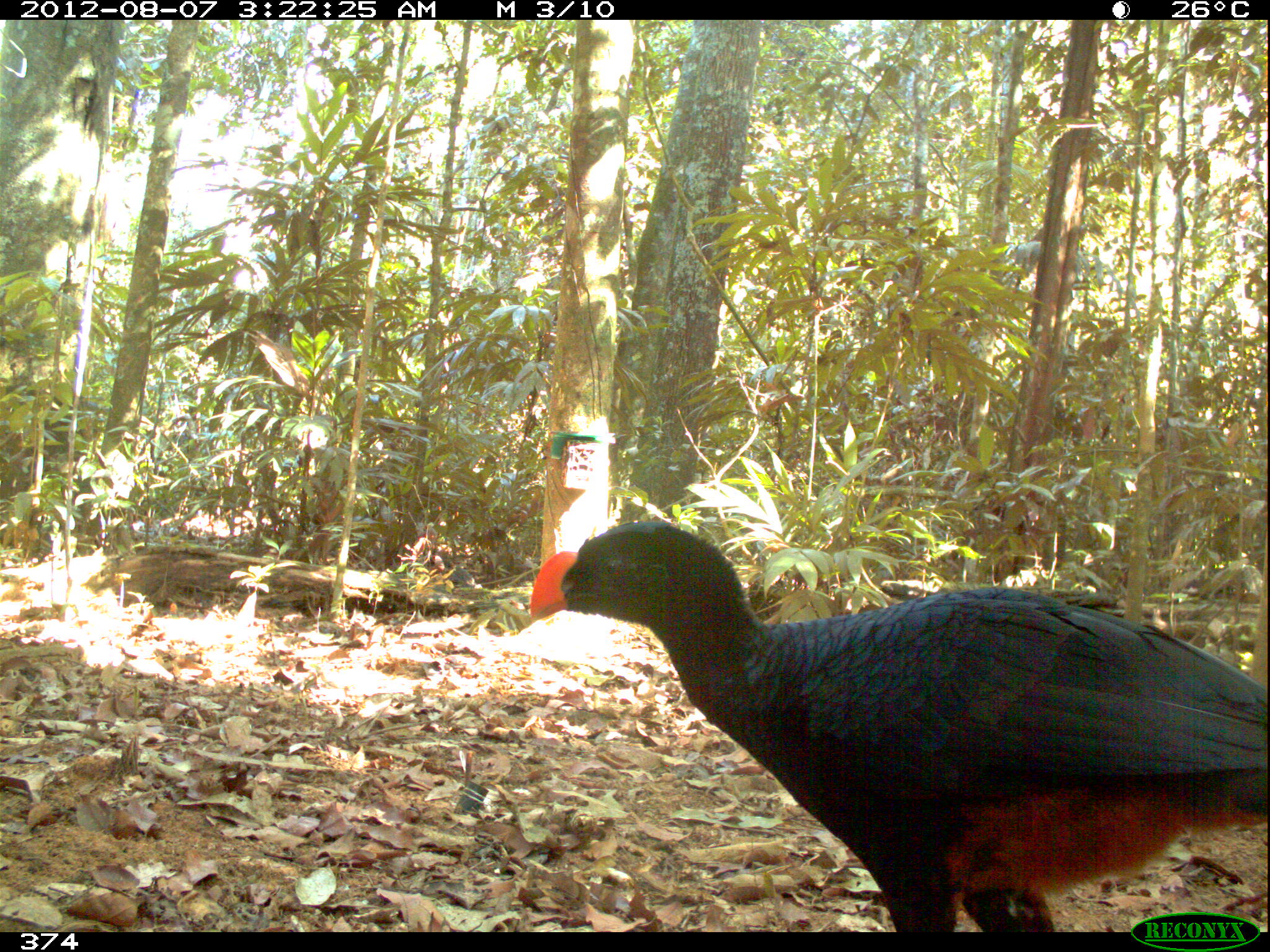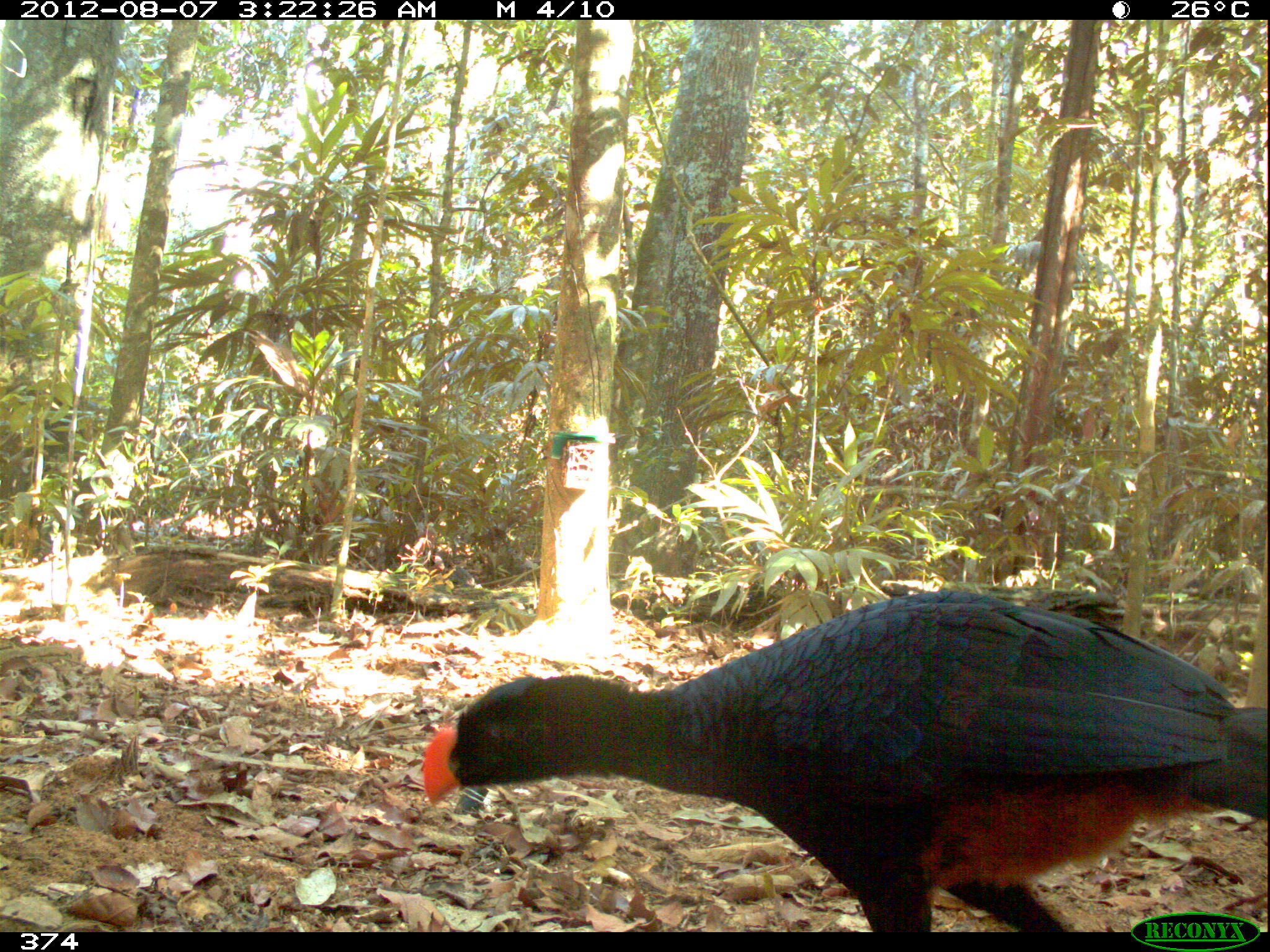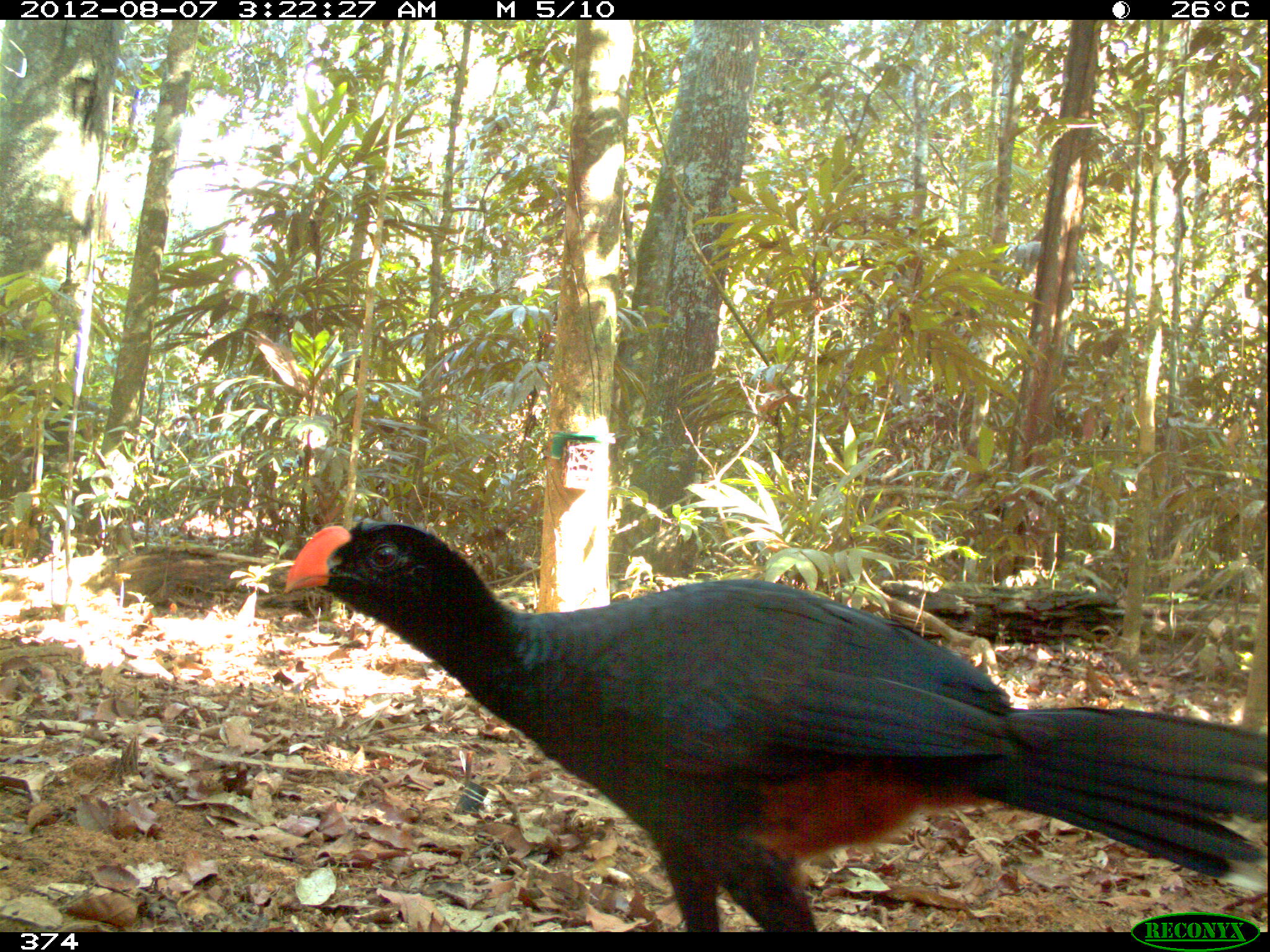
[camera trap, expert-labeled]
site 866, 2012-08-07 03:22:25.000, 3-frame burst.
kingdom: Animalia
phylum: Chordata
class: Aves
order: Galliformes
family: Cracidae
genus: Mitu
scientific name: Mitu tuberosum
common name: razor-billed curassow